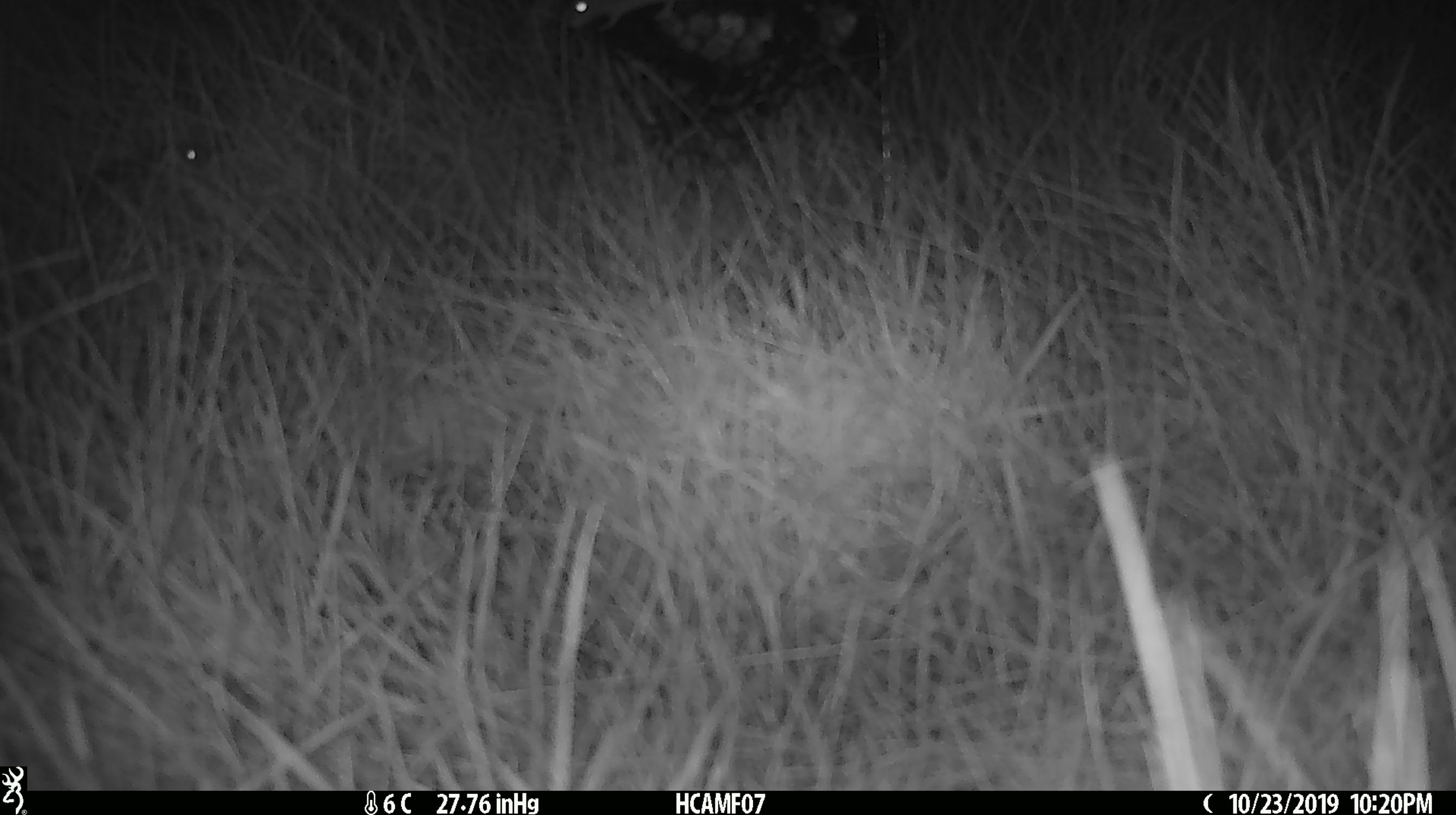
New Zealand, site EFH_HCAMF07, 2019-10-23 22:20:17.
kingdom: Animalia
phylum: Chordata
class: Mammalia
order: Rodentia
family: Muridae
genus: Mus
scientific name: Mus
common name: mouse